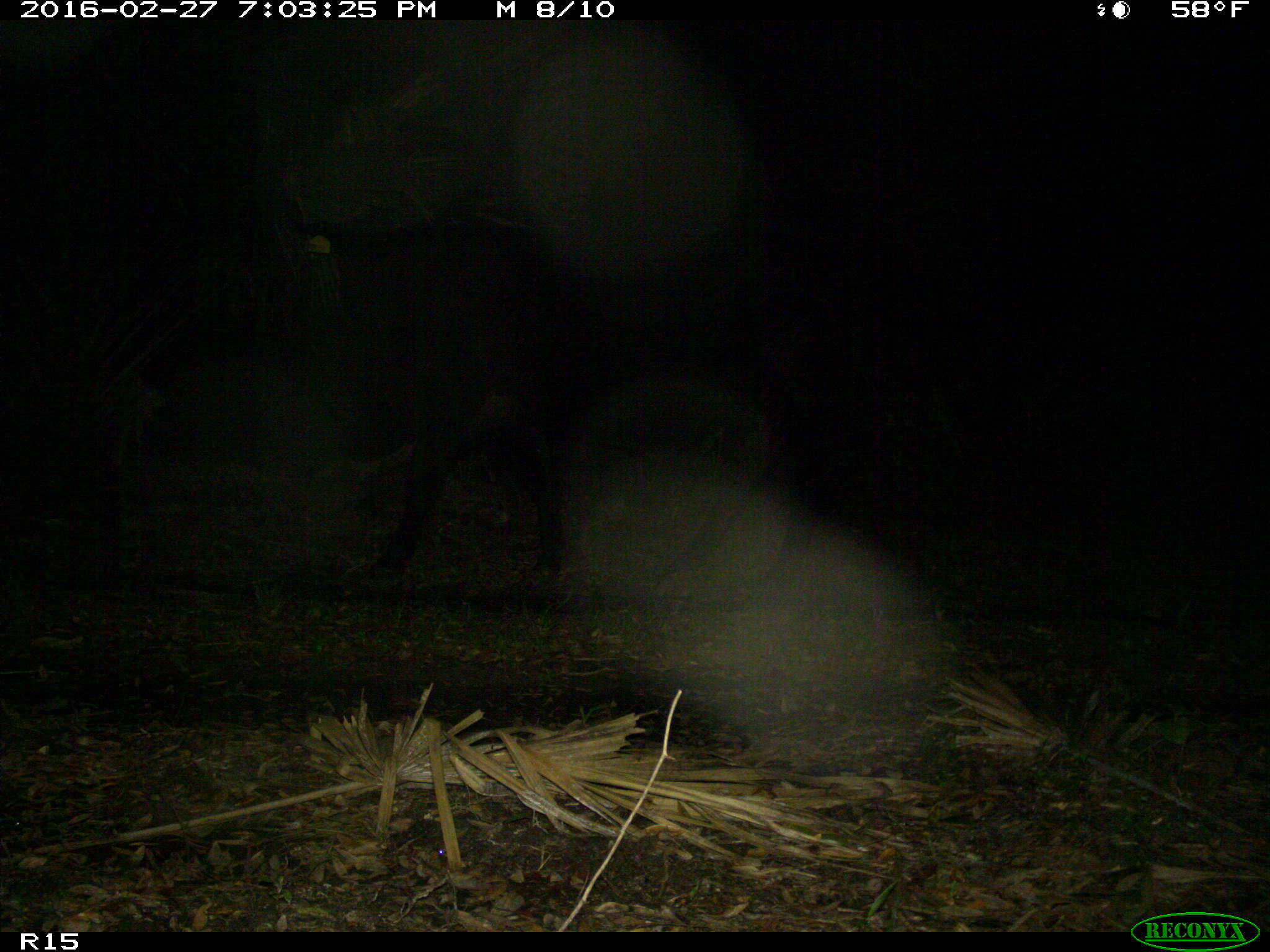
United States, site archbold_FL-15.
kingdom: Animalia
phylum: Chordata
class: Mammalia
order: Artiodactyla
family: Bovidae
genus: Bos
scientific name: Bos taurus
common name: domestic cow